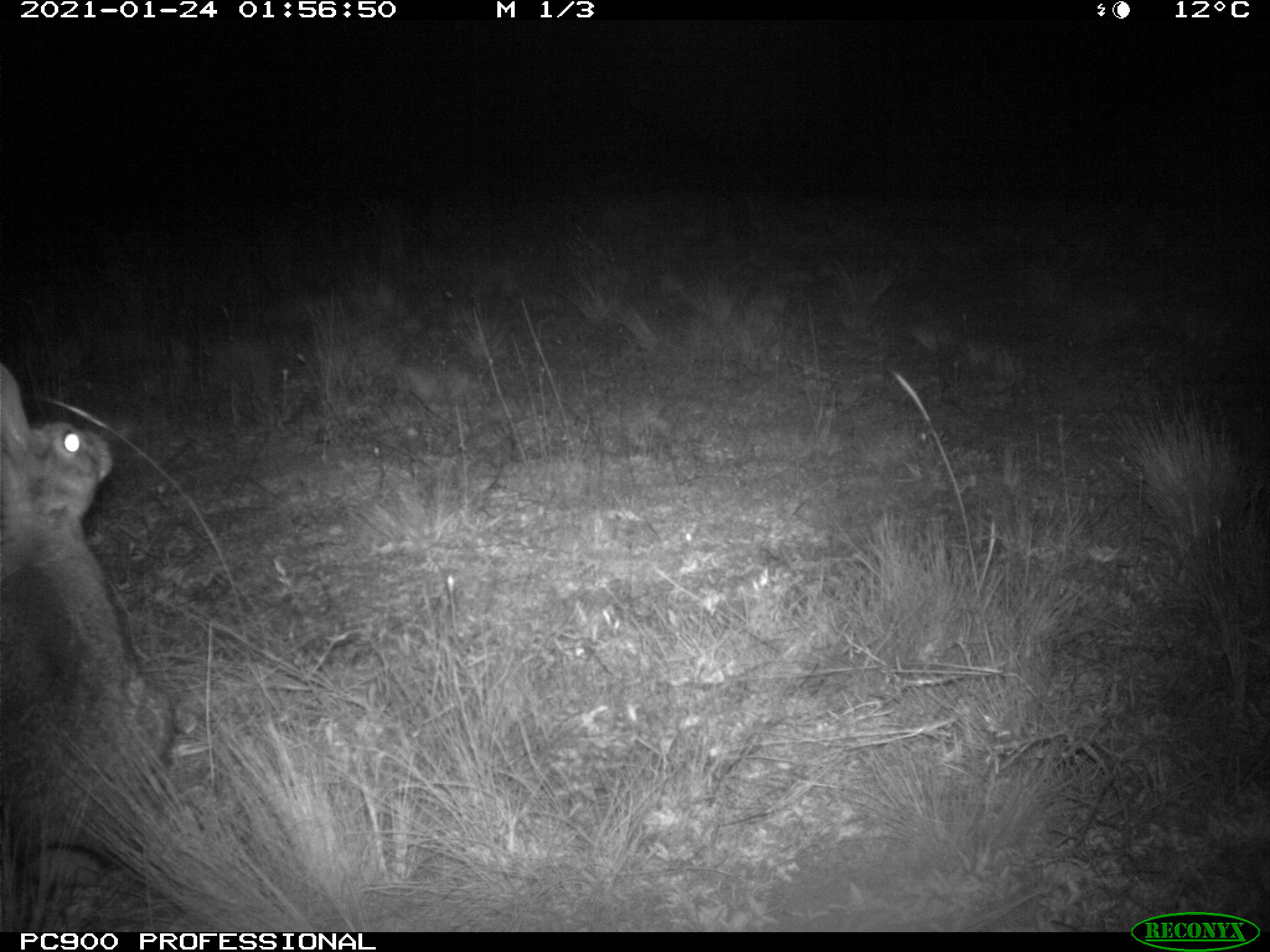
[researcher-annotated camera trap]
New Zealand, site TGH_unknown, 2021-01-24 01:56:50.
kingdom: Animalia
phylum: Chordata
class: Mammalia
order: Lagomorpha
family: Leporidae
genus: Oryctolagus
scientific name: Oryctolagus cuniculus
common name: european rabbit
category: rabbit